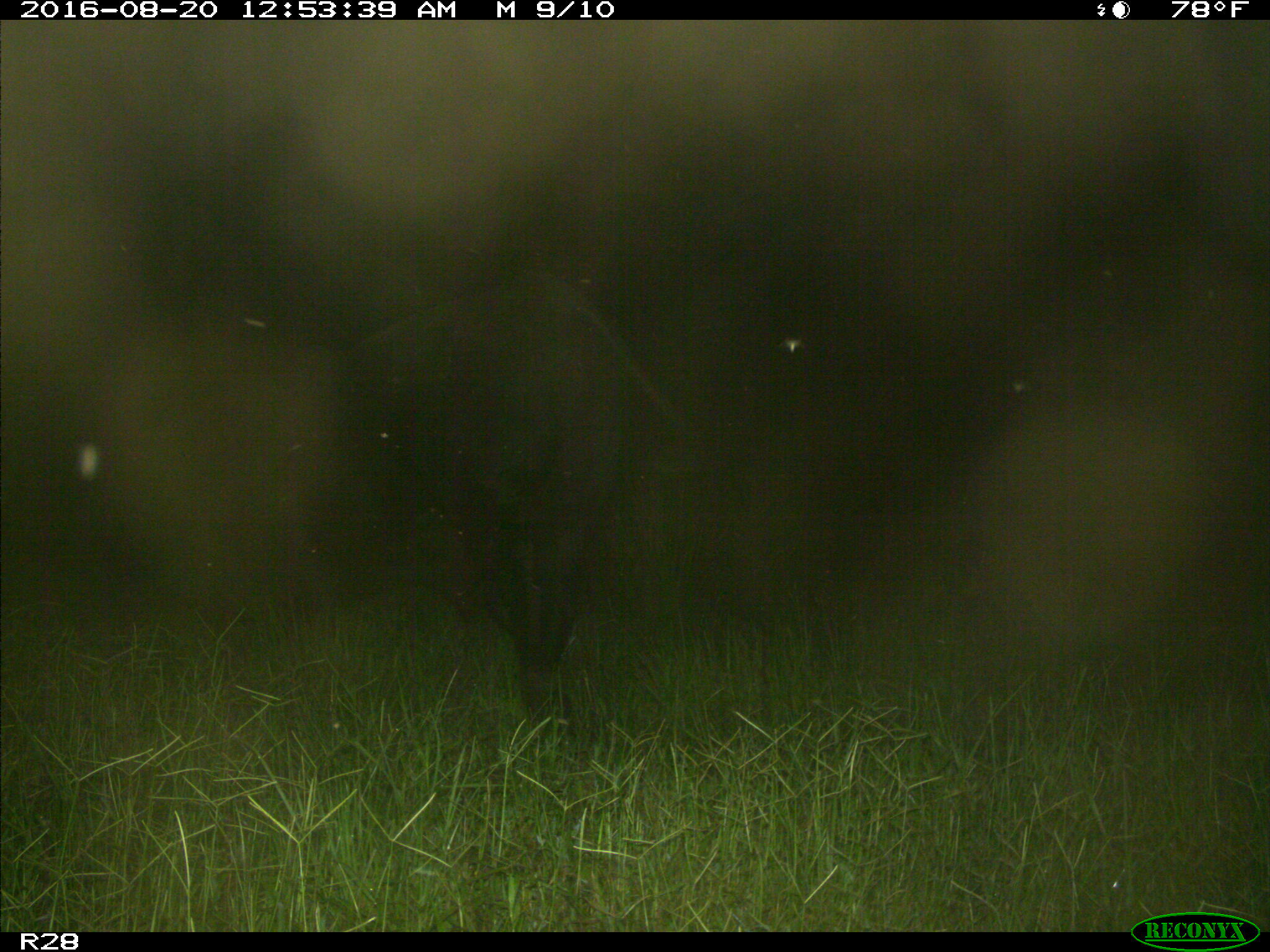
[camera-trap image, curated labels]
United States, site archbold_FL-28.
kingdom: Animalia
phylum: Chordata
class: Mammalia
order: Artiodactyla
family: Bovidae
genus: Bos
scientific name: Bos taurus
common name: domestic cow